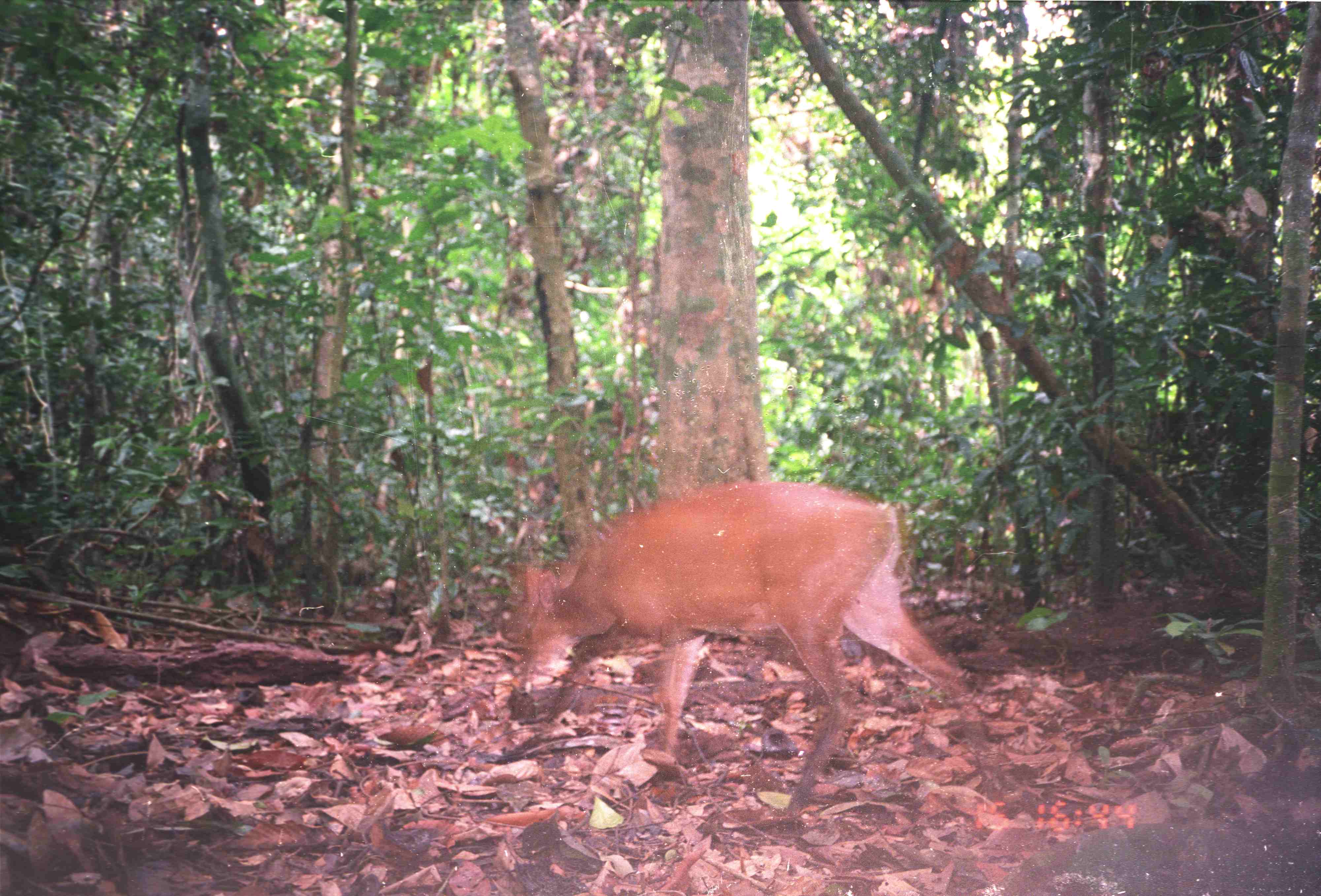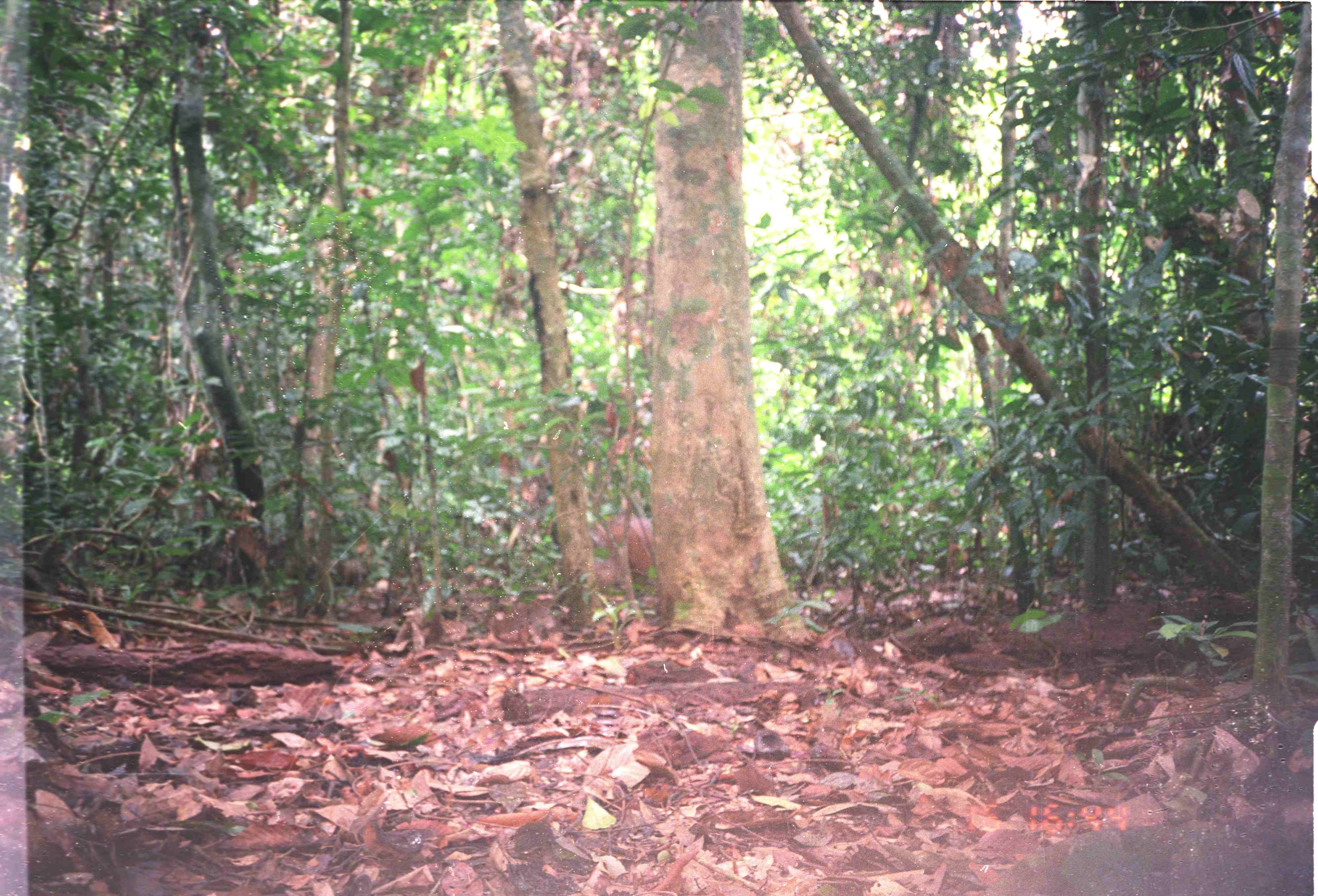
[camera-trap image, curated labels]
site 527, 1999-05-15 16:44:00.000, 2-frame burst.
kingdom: Animalia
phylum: Chordata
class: Mammalia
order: Artiodactyla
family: Cervidae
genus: Muntiacus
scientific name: Muntiacus muntjak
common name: southern red muntjac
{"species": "Muntiacus muntjak (southern red muntjac)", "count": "1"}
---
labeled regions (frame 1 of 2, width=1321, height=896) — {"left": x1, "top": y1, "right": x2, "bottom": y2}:
muntiacus muntjak: {"left": 505, "top": 480, "right": 983, "bottom": 816}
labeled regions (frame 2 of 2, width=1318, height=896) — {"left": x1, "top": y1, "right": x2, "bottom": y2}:
muntiacus muntjak: {"left": 596, "top": 519, "right": 654, "bottom": 583}